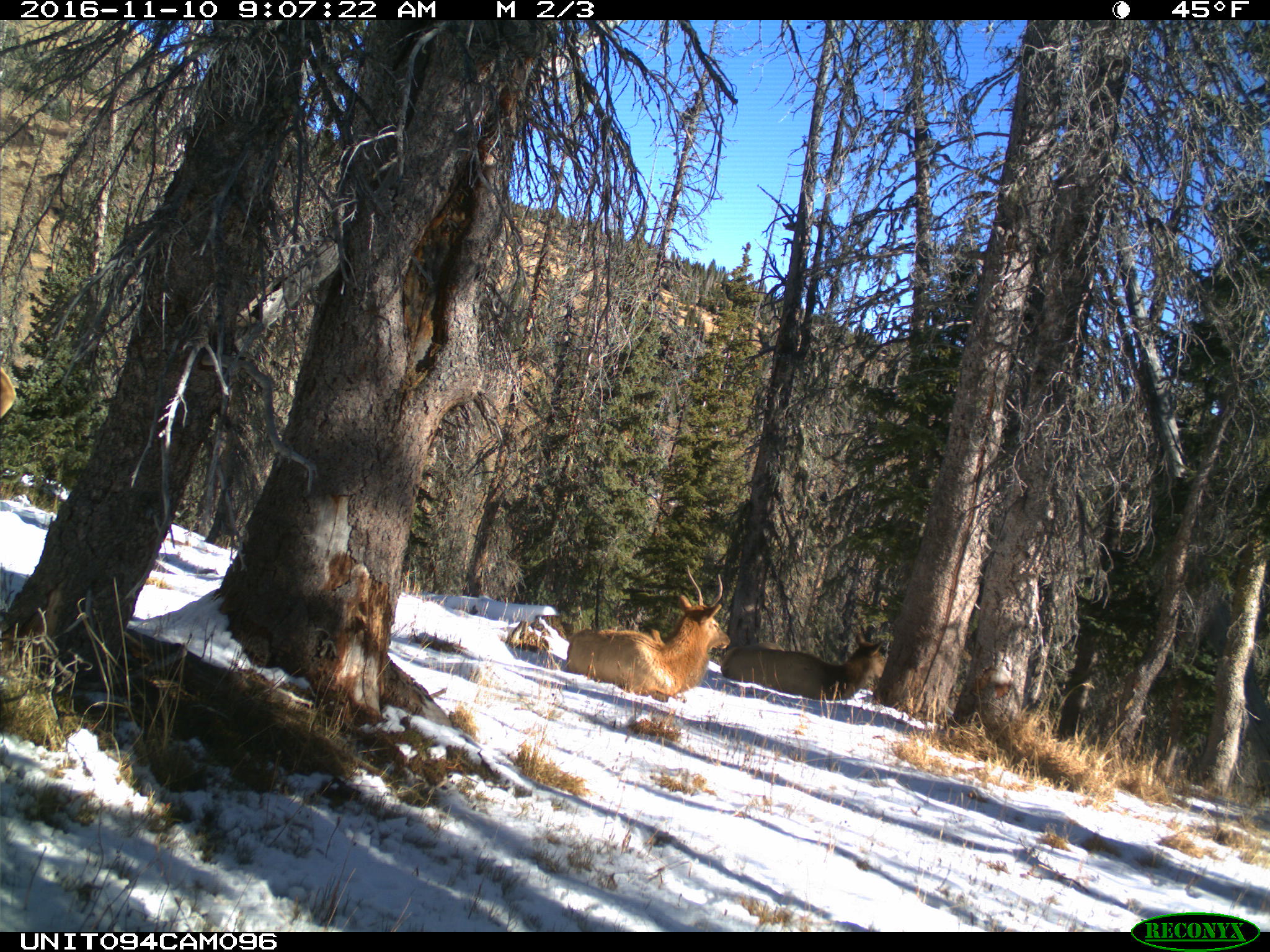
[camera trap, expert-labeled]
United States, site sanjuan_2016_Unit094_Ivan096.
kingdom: Animalia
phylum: Chordata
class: Mammalia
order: Artiodactyla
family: Cervidae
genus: Cervus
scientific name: Cervus elaphus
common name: red deer